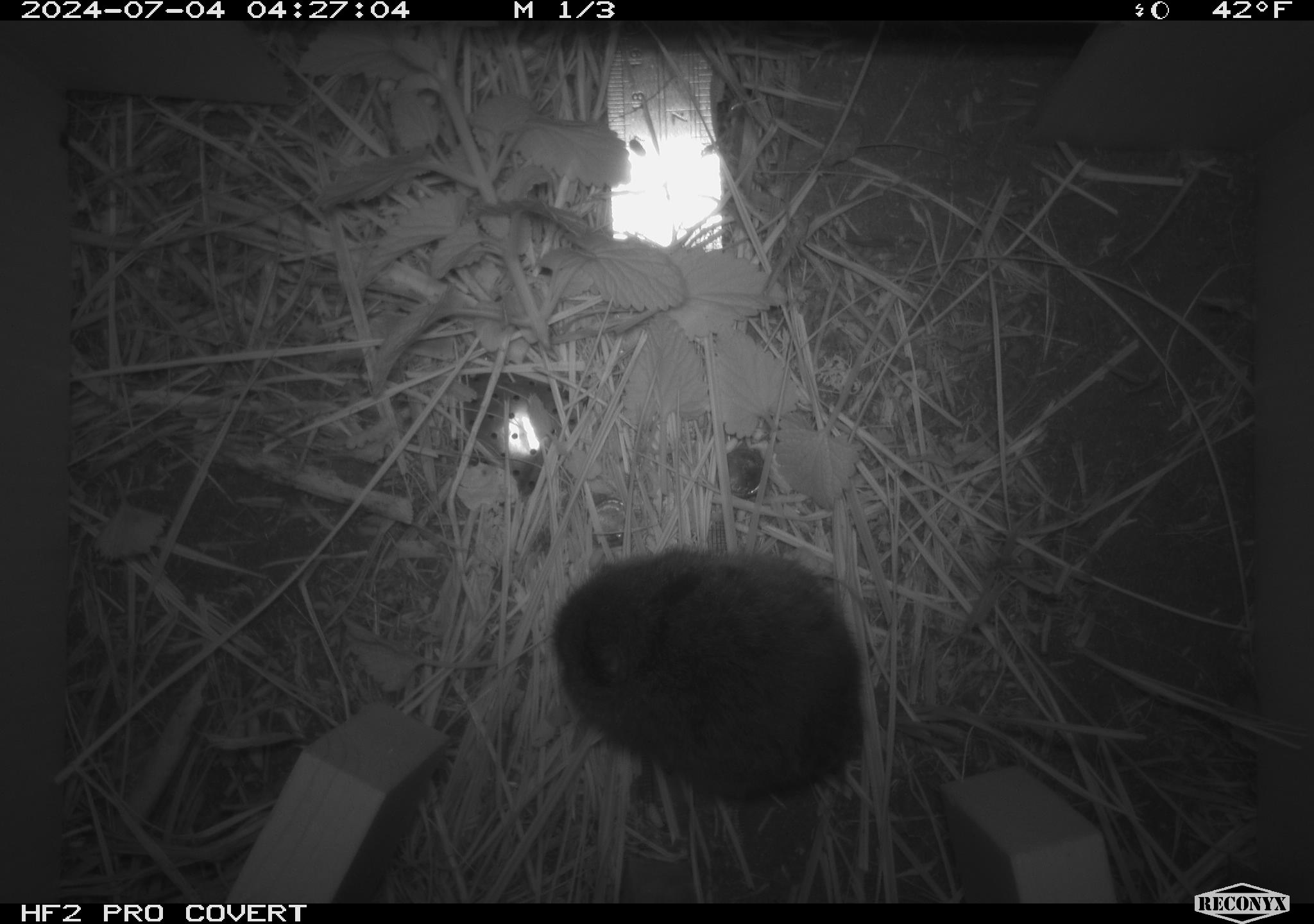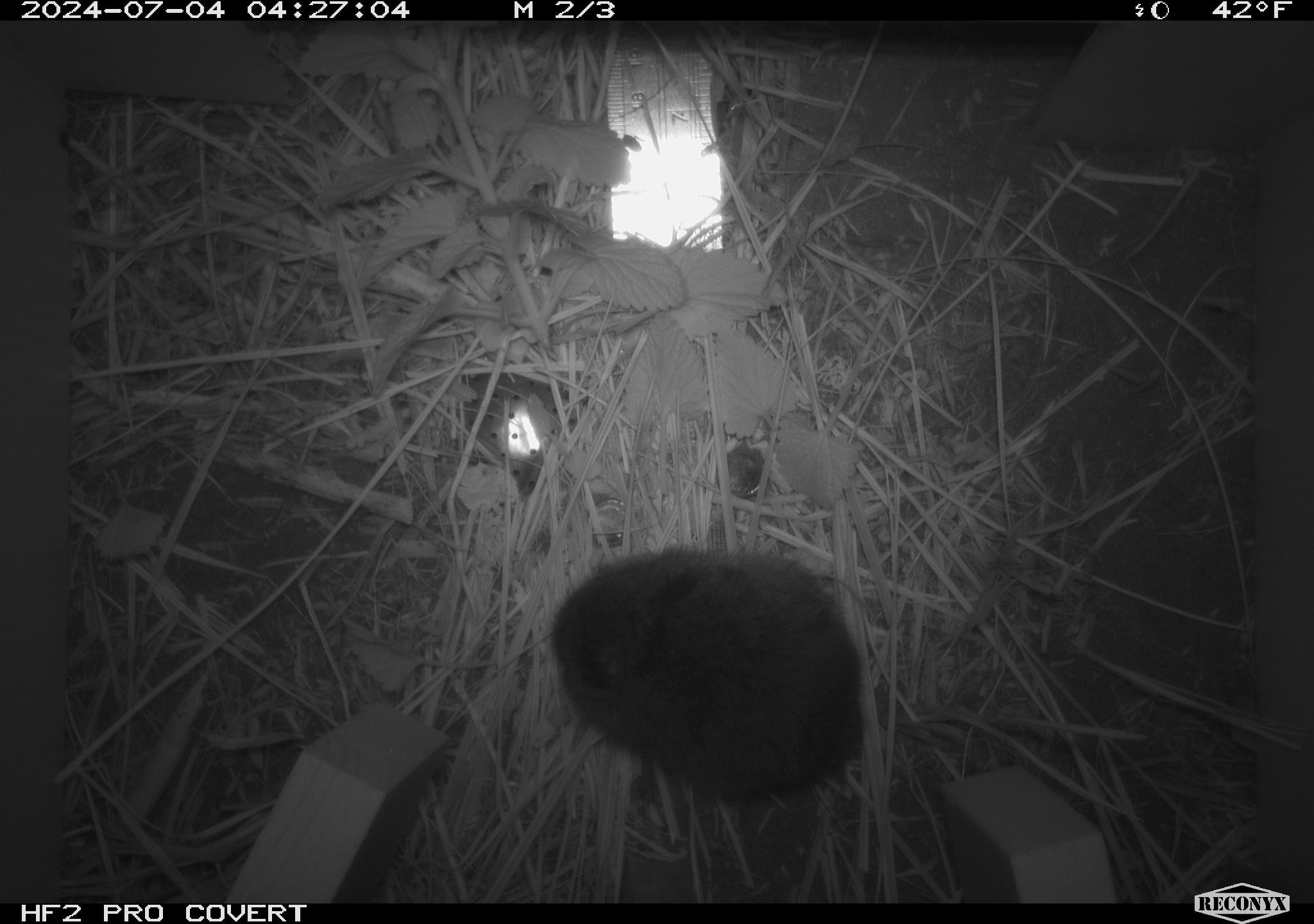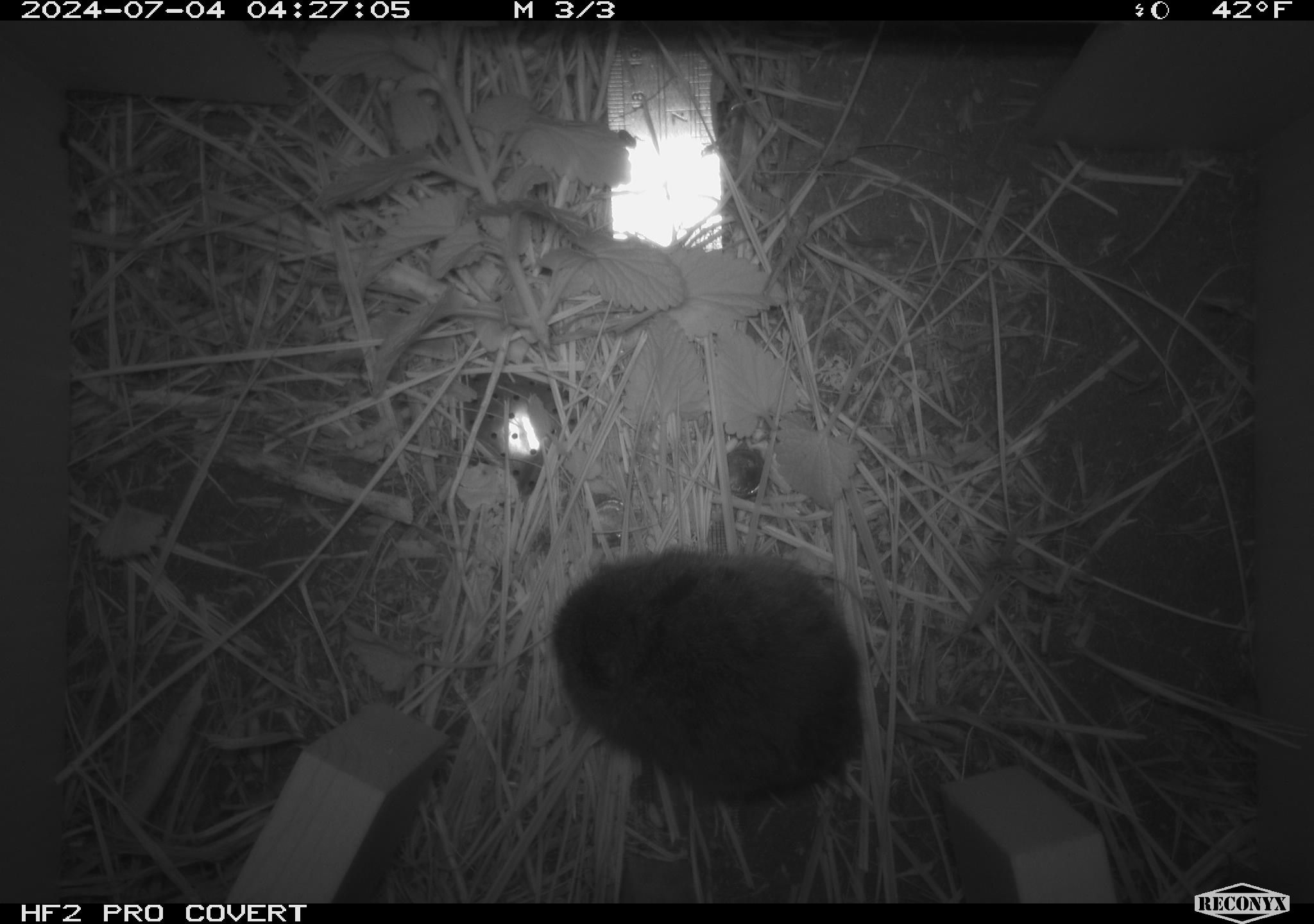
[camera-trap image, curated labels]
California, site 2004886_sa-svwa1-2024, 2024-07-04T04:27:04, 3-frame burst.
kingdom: Animalia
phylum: Chordata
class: Mammalia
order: Rodentia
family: Cricetidae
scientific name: Arvicolinae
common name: voles, lemmings, and muskrats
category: arvicolinae subfamily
Arvicolinae subfamily (voles, lemmings, and muskrats) (Arvicolinae).